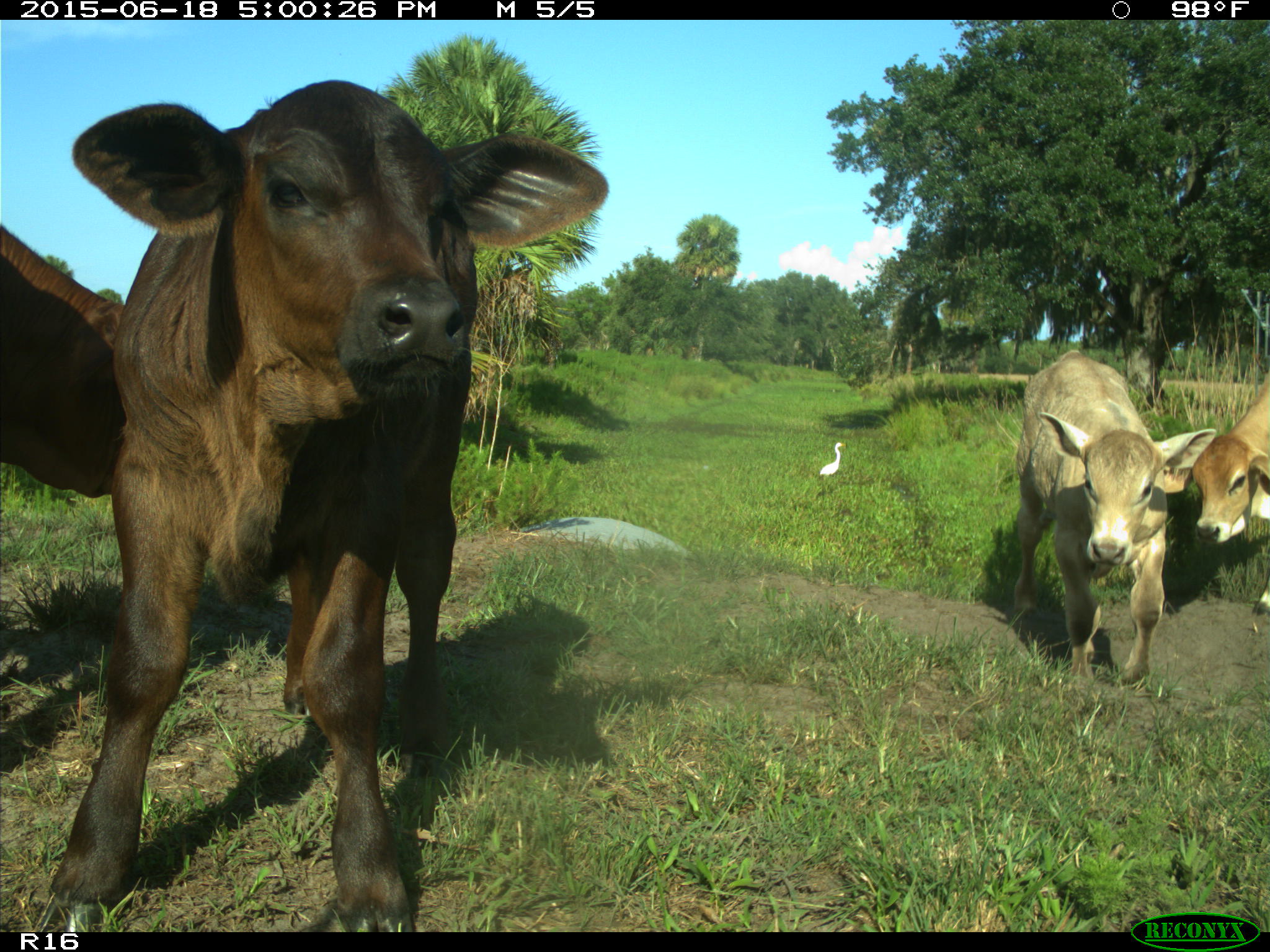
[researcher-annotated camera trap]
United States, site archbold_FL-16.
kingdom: Animalia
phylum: Chordata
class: Mammalia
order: Artiodactyla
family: Bovidae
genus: Bos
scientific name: Bos taurus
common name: domestic cow